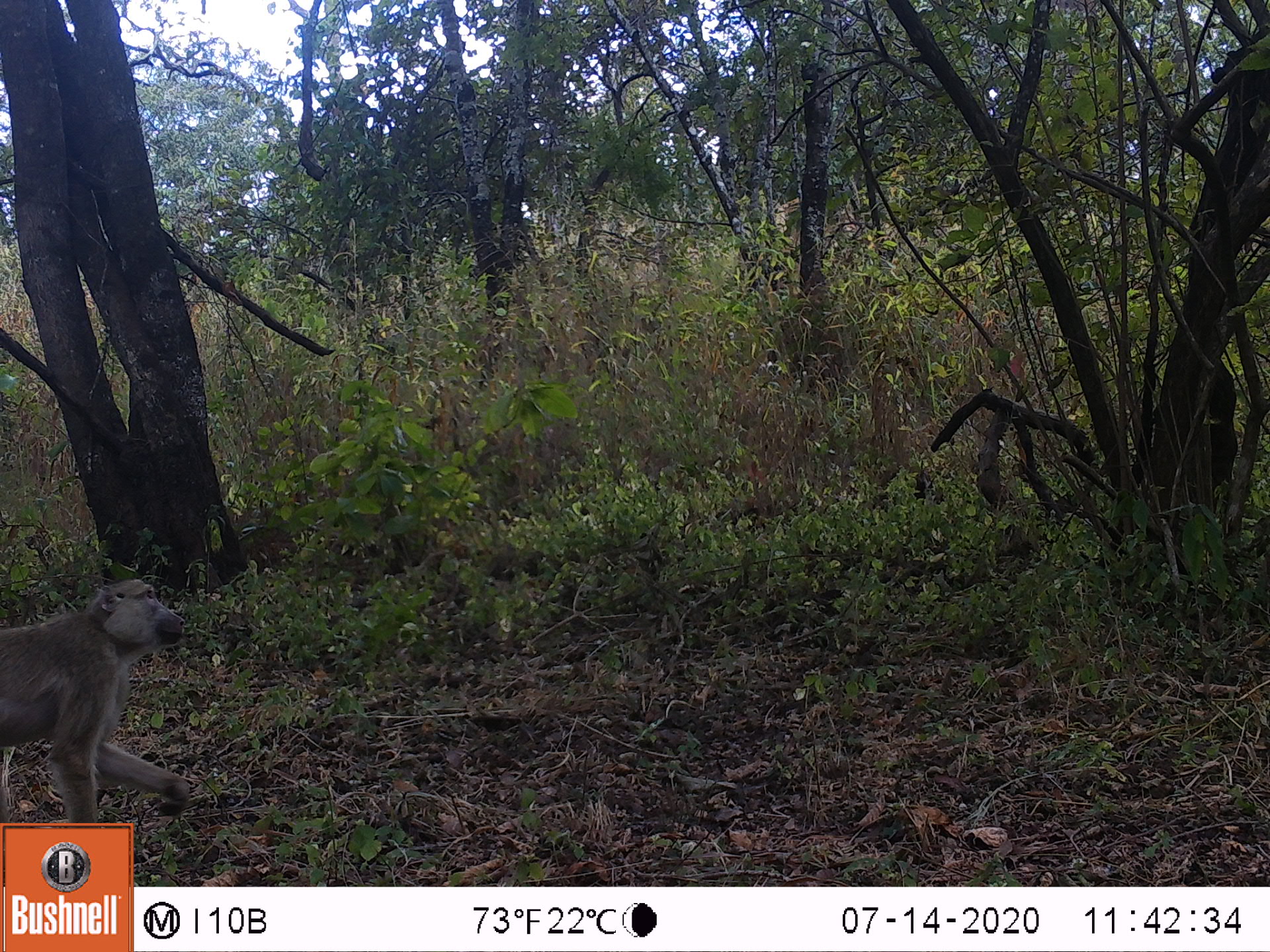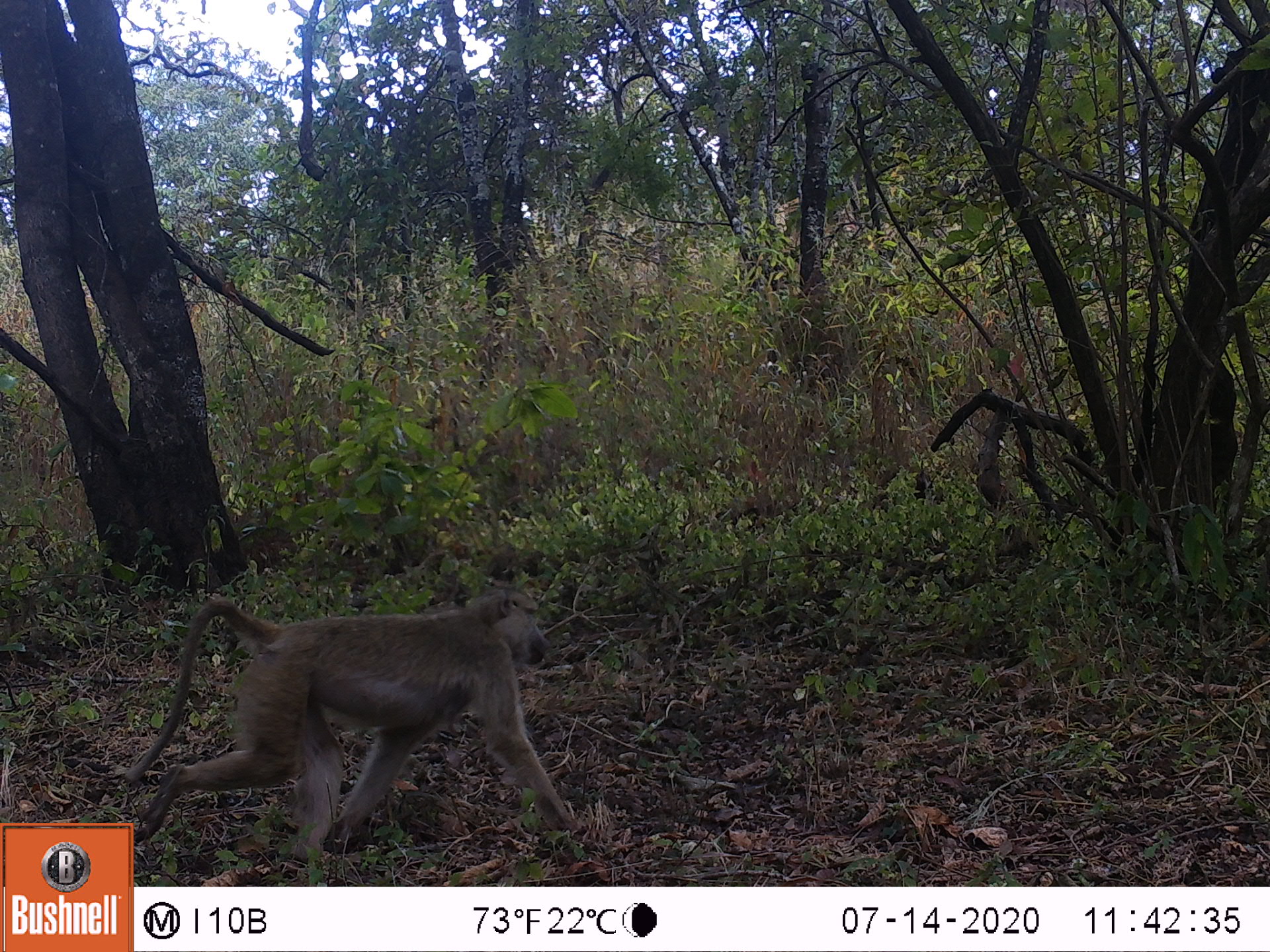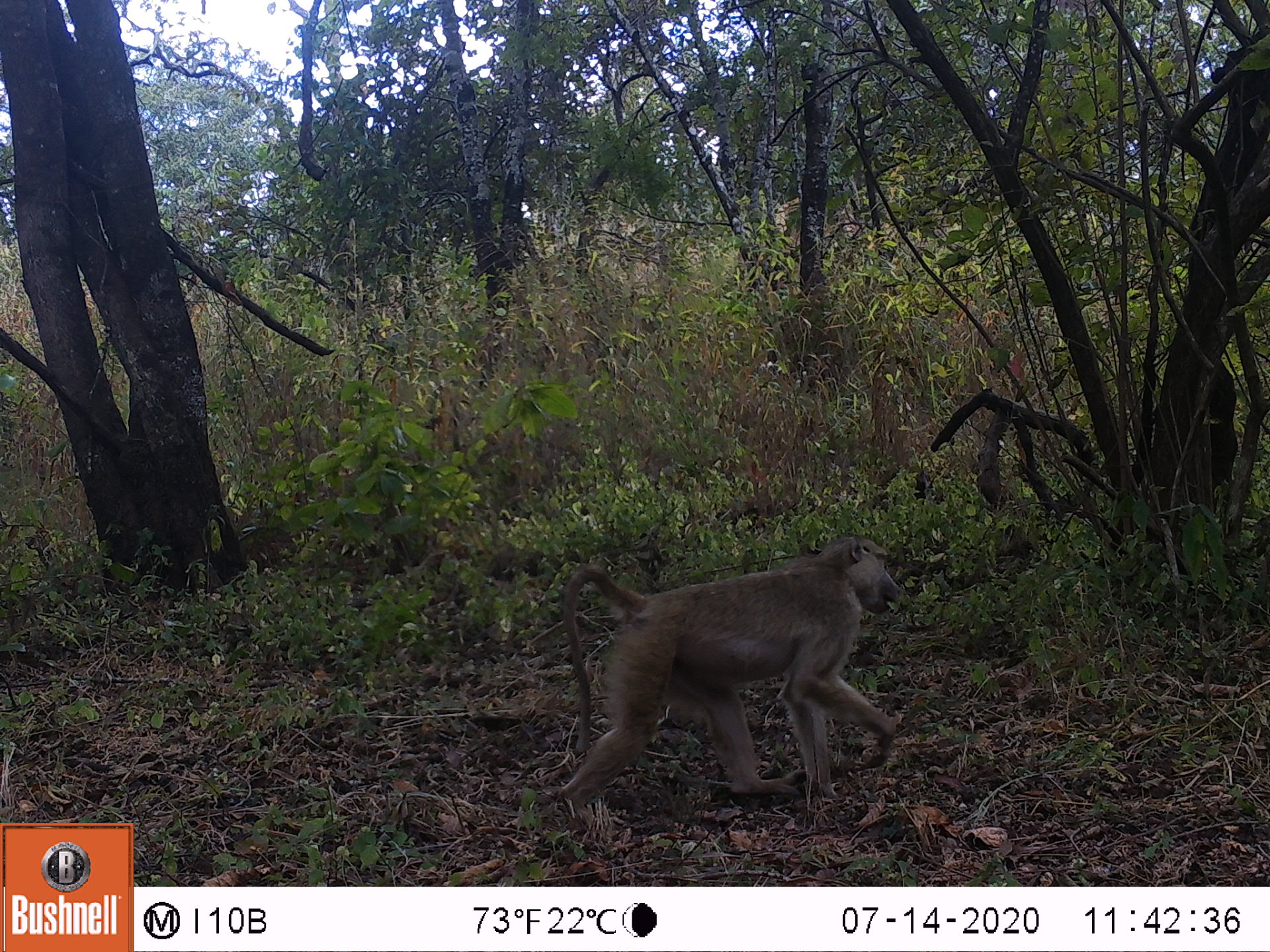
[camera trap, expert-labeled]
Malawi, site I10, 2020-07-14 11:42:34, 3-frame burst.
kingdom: Animalia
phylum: Chordata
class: Mammalia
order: Primates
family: Cercopithecidae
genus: Papio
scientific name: Papio cynocephalus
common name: yellow baboon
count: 1